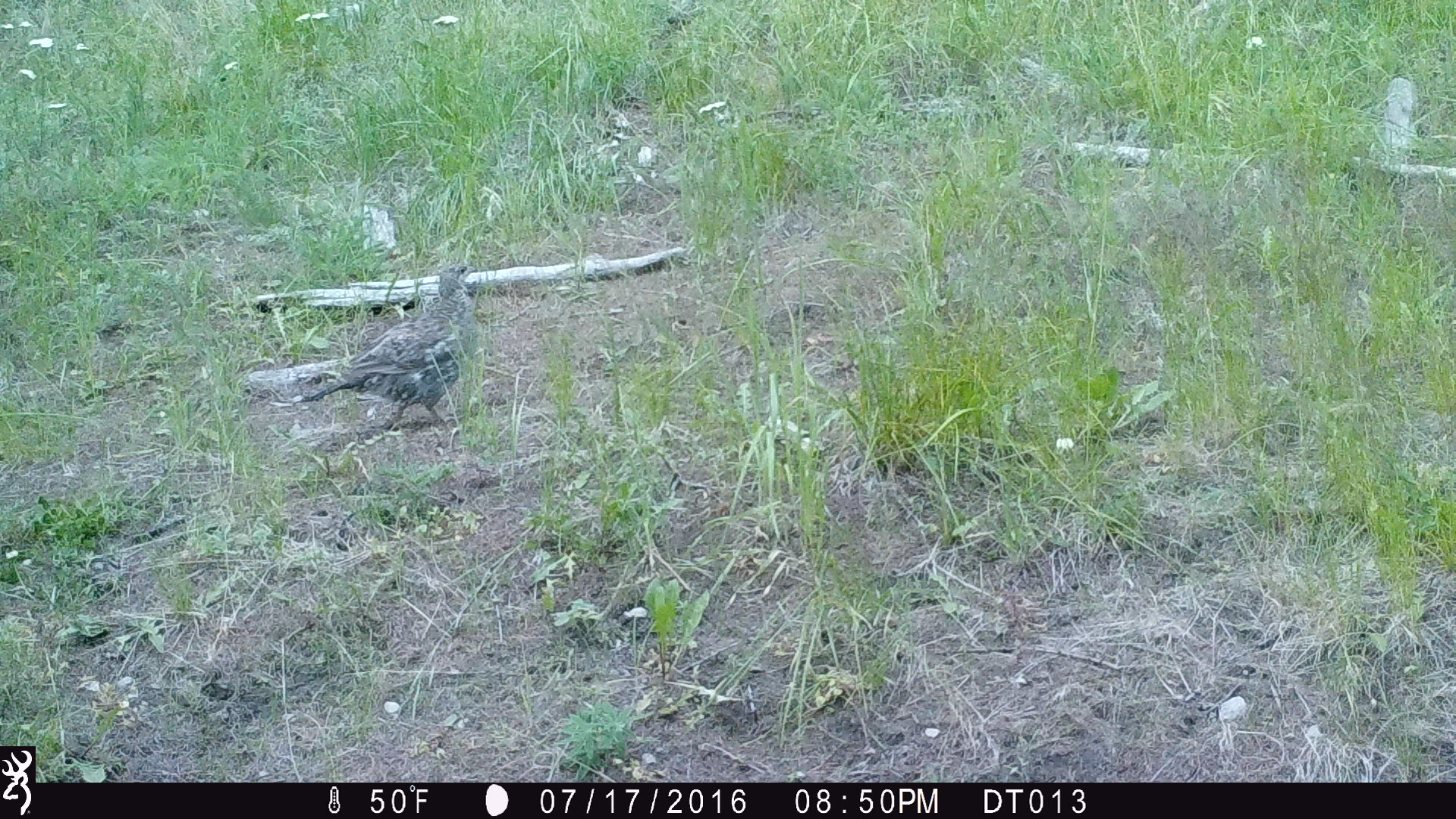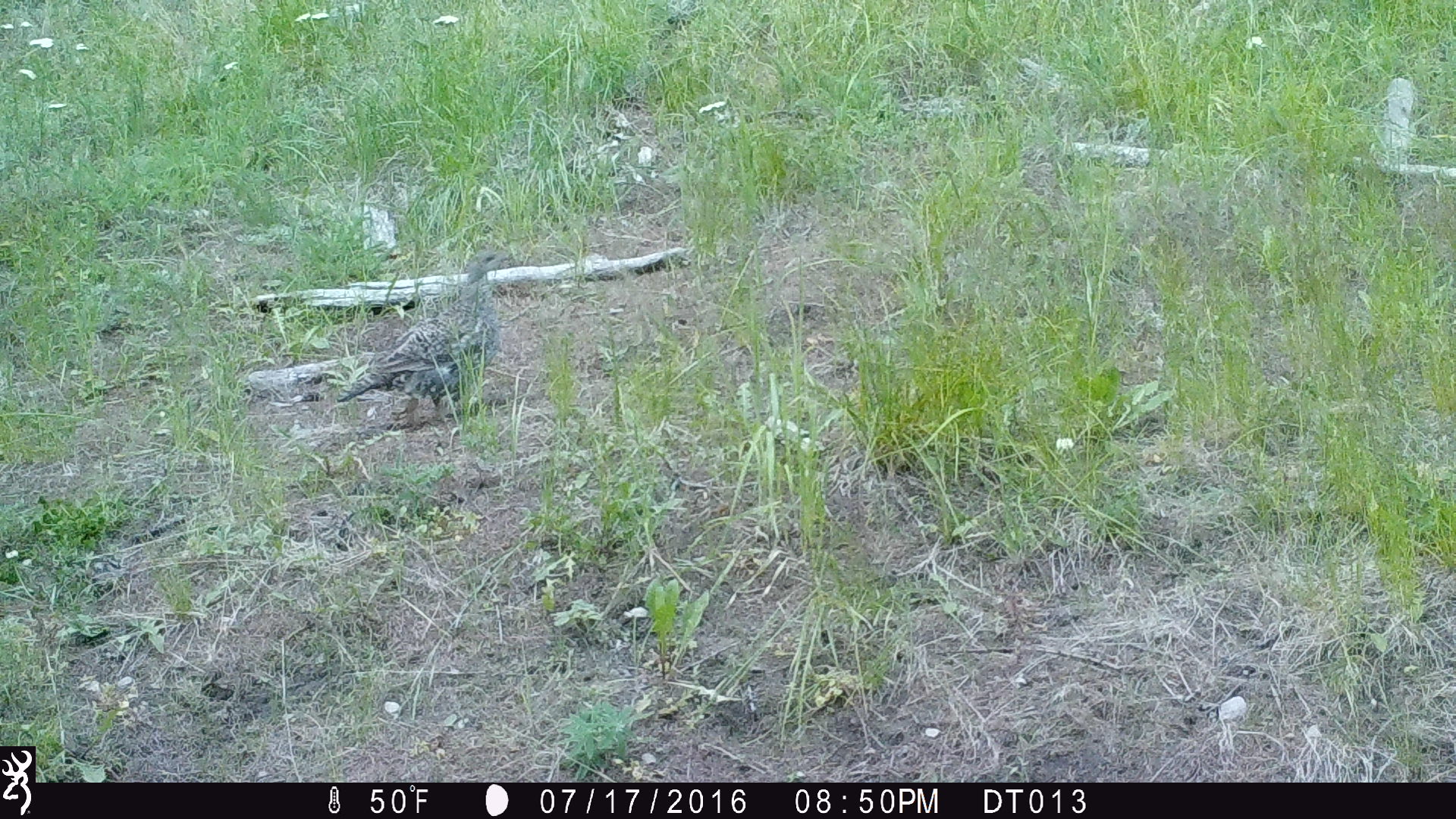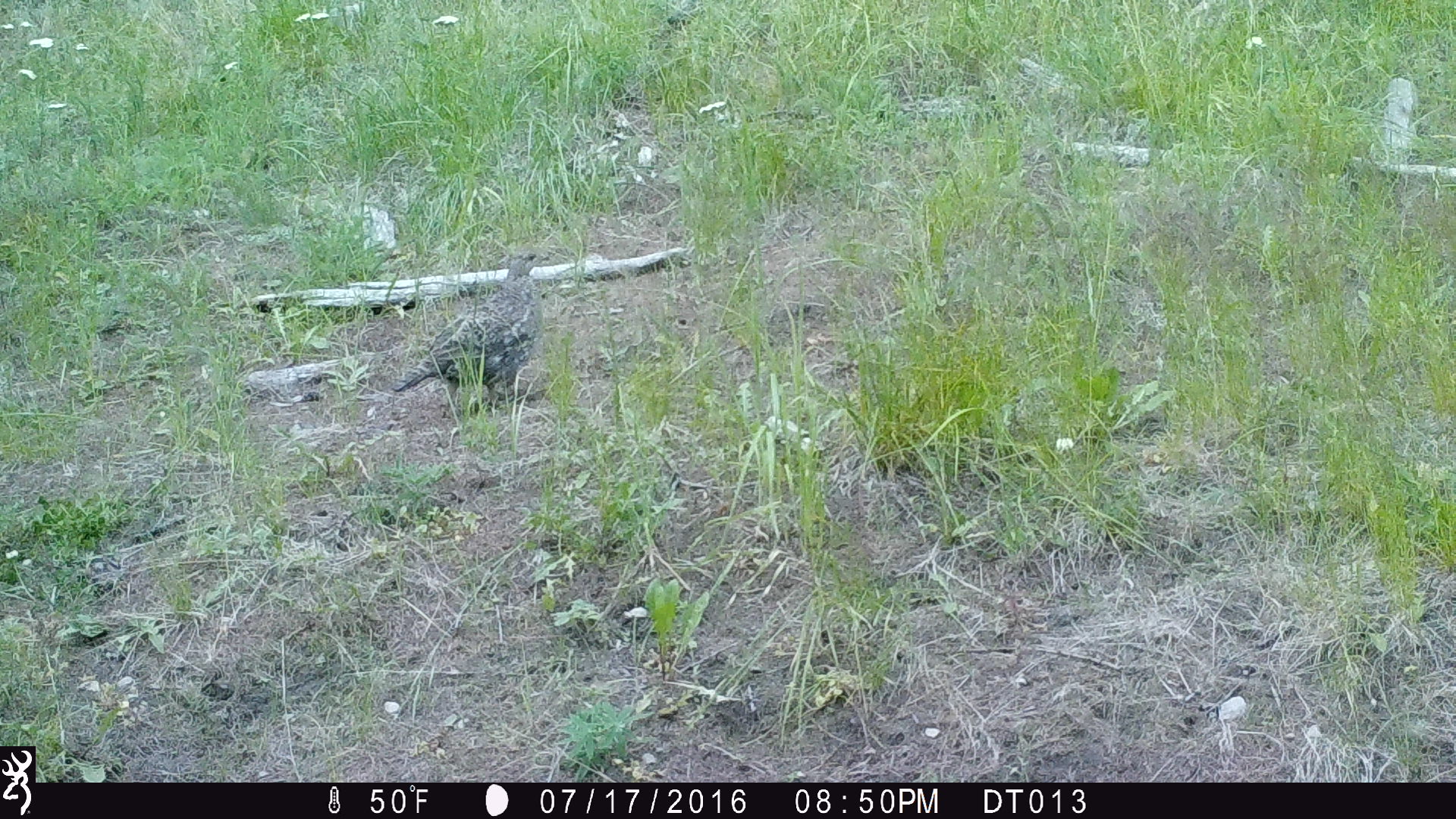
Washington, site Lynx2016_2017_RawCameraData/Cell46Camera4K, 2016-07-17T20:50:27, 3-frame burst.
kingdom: Animalia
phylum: Chordata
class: Aves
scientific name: Aves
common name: birds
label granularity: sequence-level